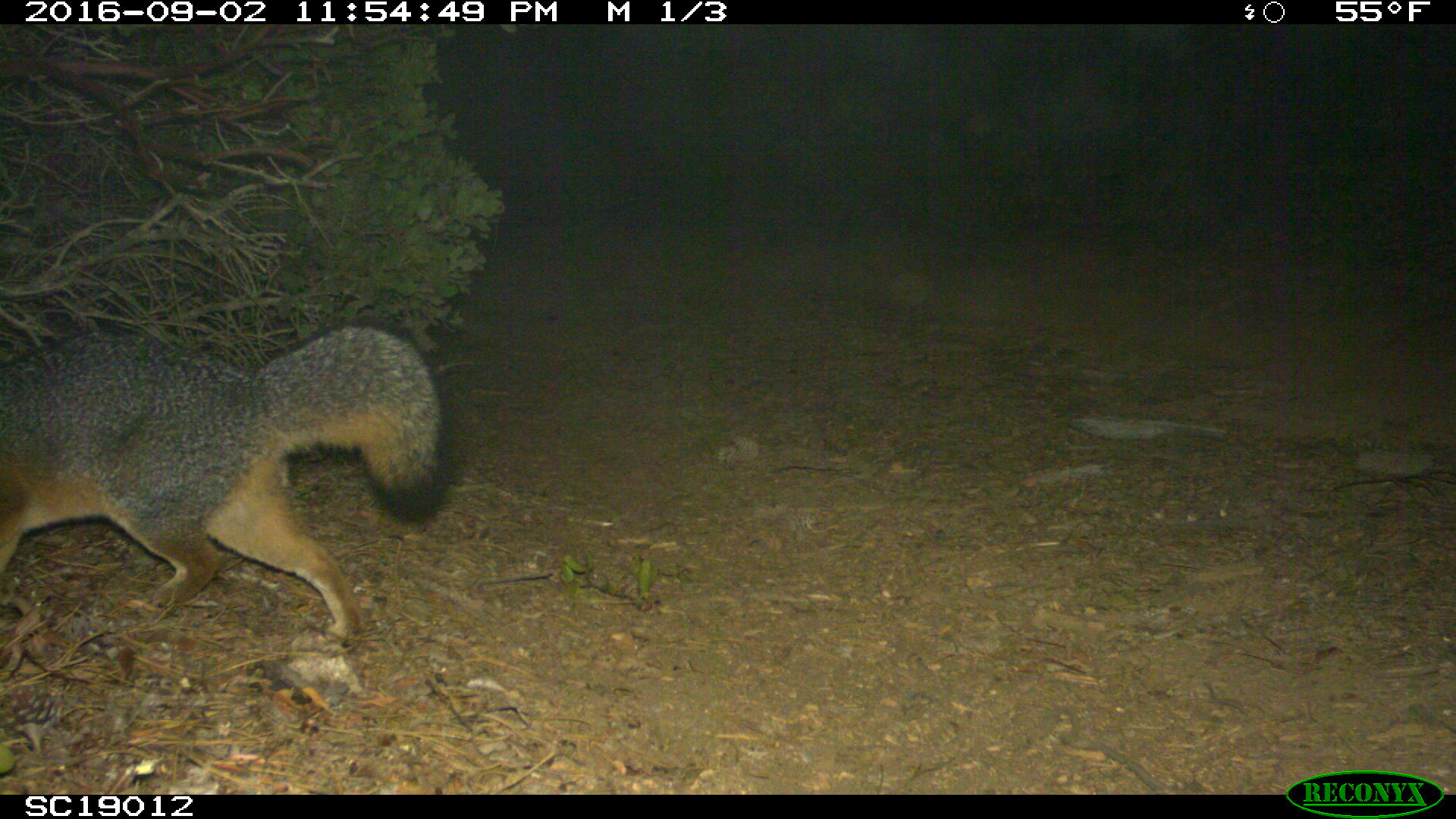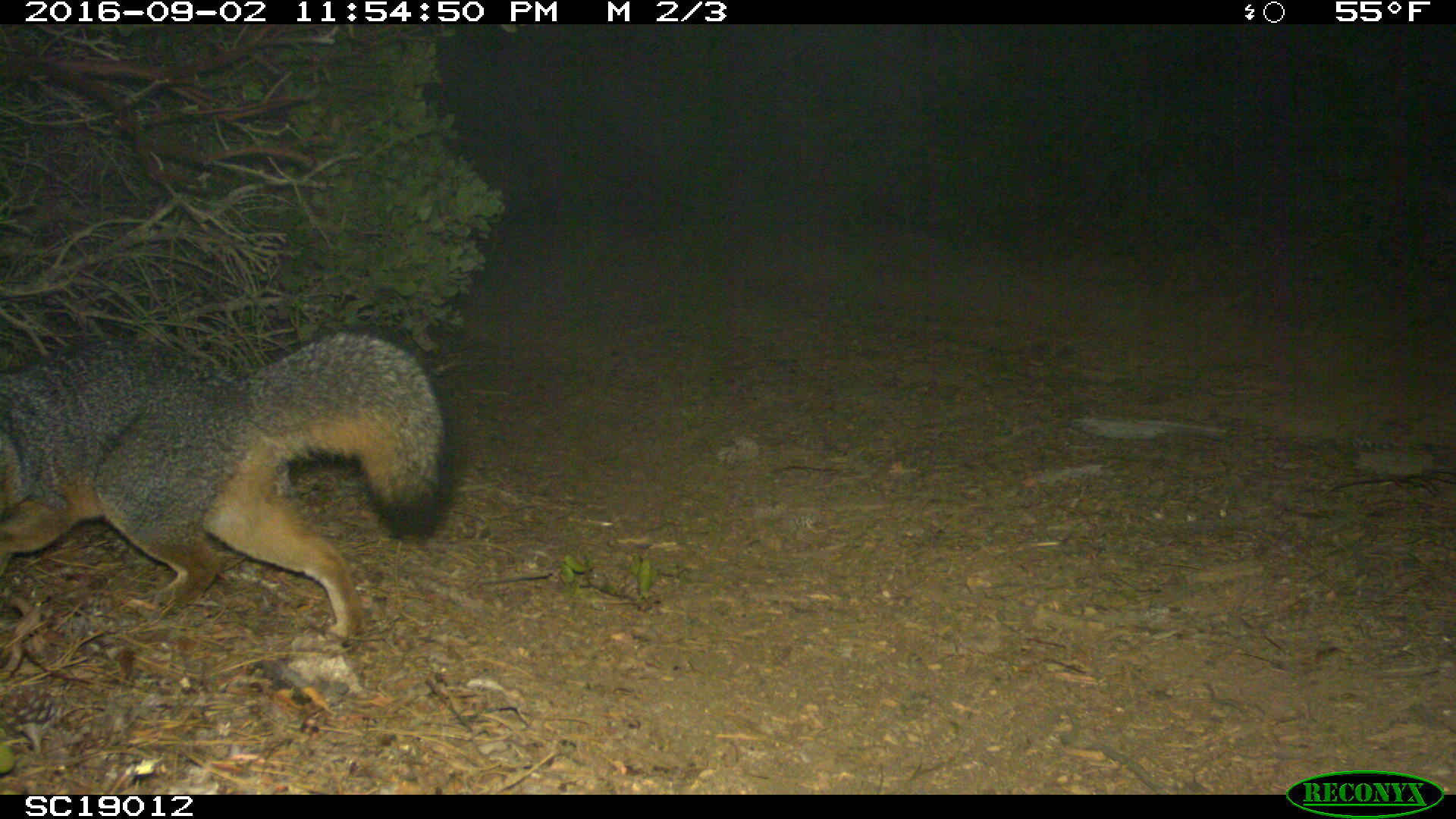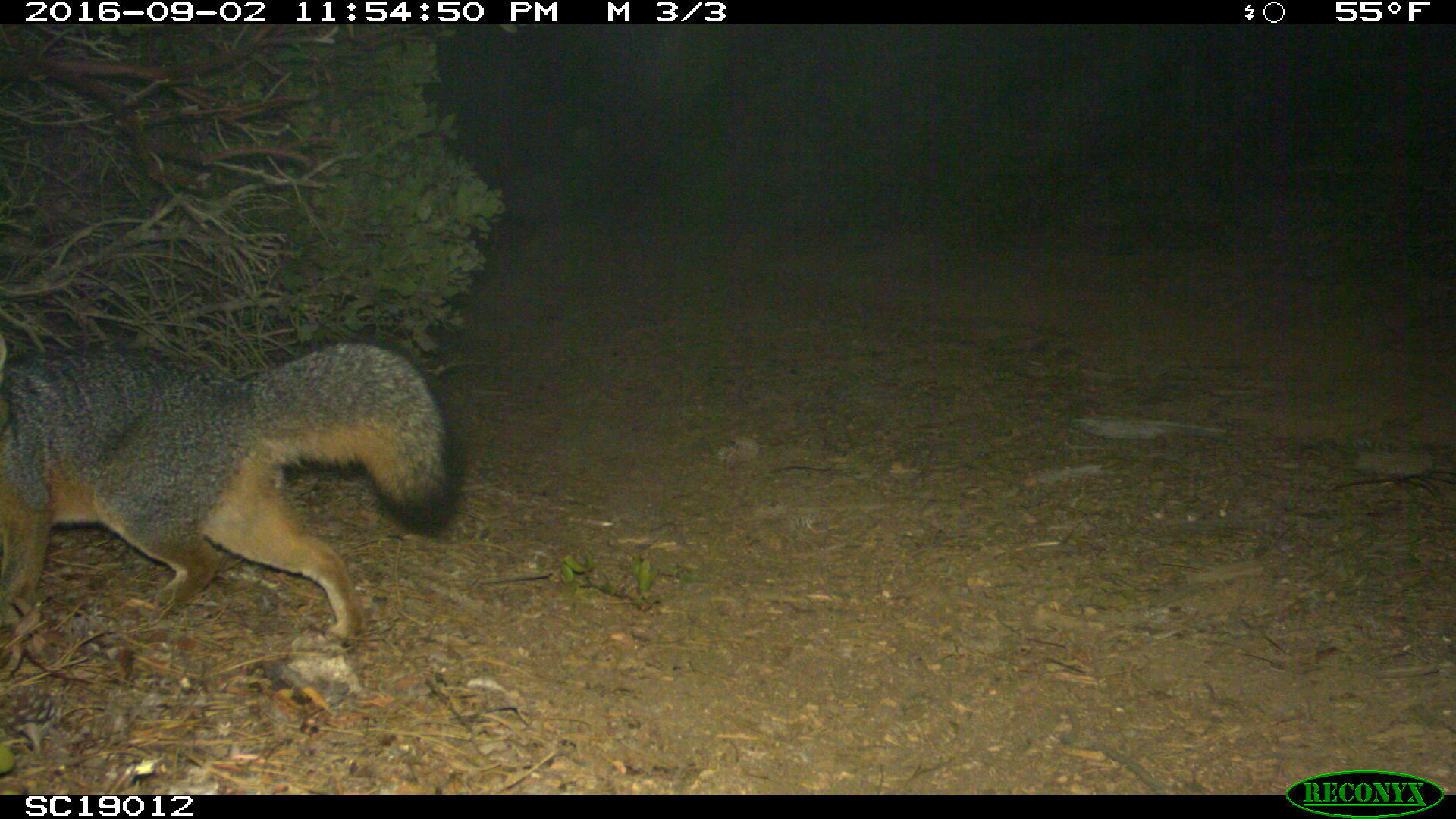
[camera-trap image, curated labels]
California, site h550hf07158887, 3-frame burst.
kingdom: Animalia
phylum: Chordata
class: Mammalia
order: Carnivora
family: Canidae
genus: Urocyon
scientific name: Urocyon littoralis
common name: island fox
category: fox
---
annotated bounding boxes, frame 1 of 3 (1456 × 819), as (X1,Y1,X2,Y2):
fox: (0,314,455,641)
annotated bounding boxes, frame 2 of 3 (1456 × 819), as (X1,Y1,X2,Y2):
fox: (0,325,456,641)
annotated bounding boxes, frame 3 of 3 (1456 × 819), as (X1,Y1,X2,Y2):
fox: (0,333,461,649)